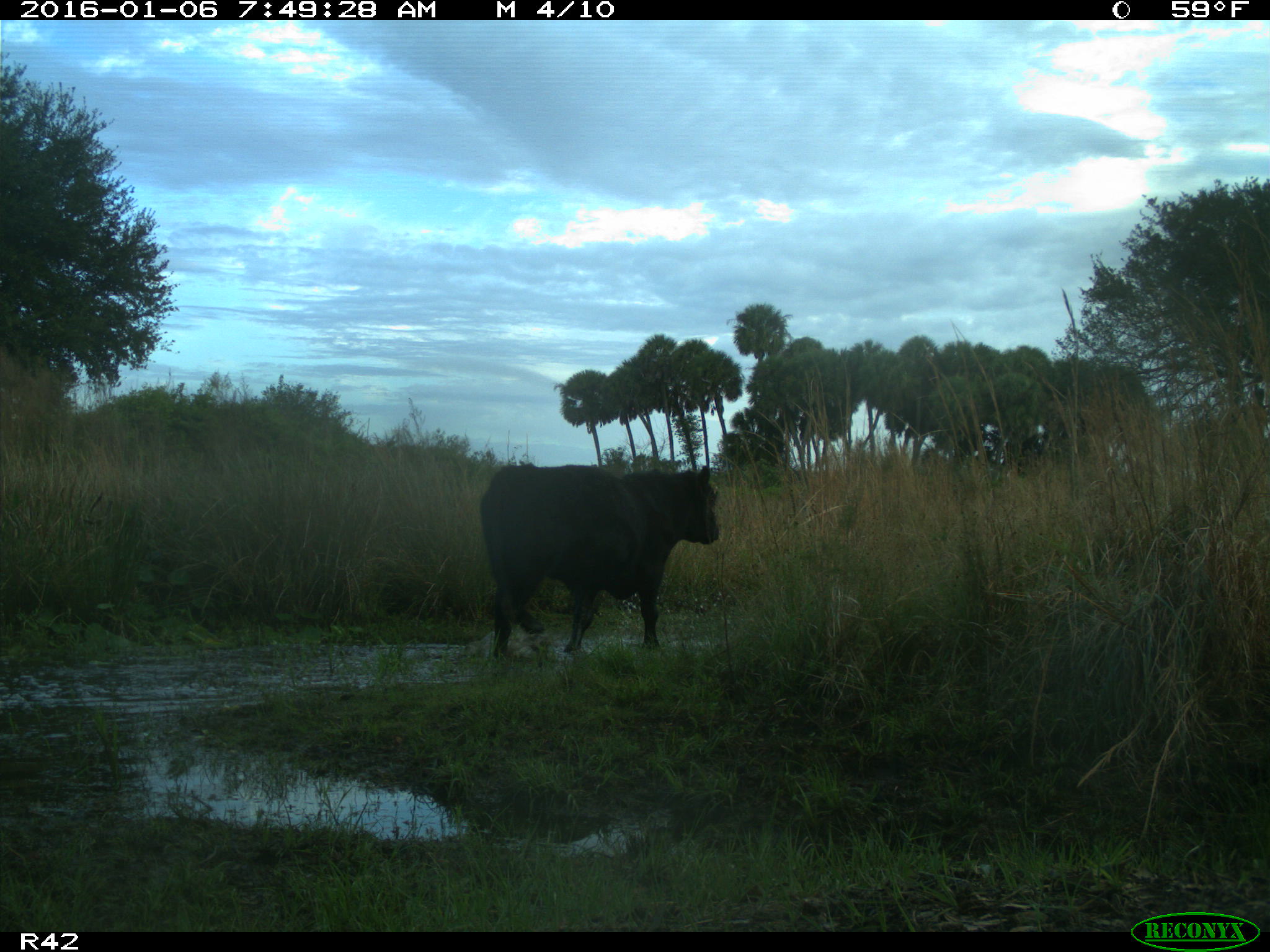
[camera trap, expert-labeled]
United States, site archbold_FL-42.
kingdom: Animalia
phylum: Chordata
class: Mammalia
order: Artiodactyla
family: Bovidae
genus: Bos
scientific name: Bos taurus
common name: domestic cow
Bos taurus (domestic cow).